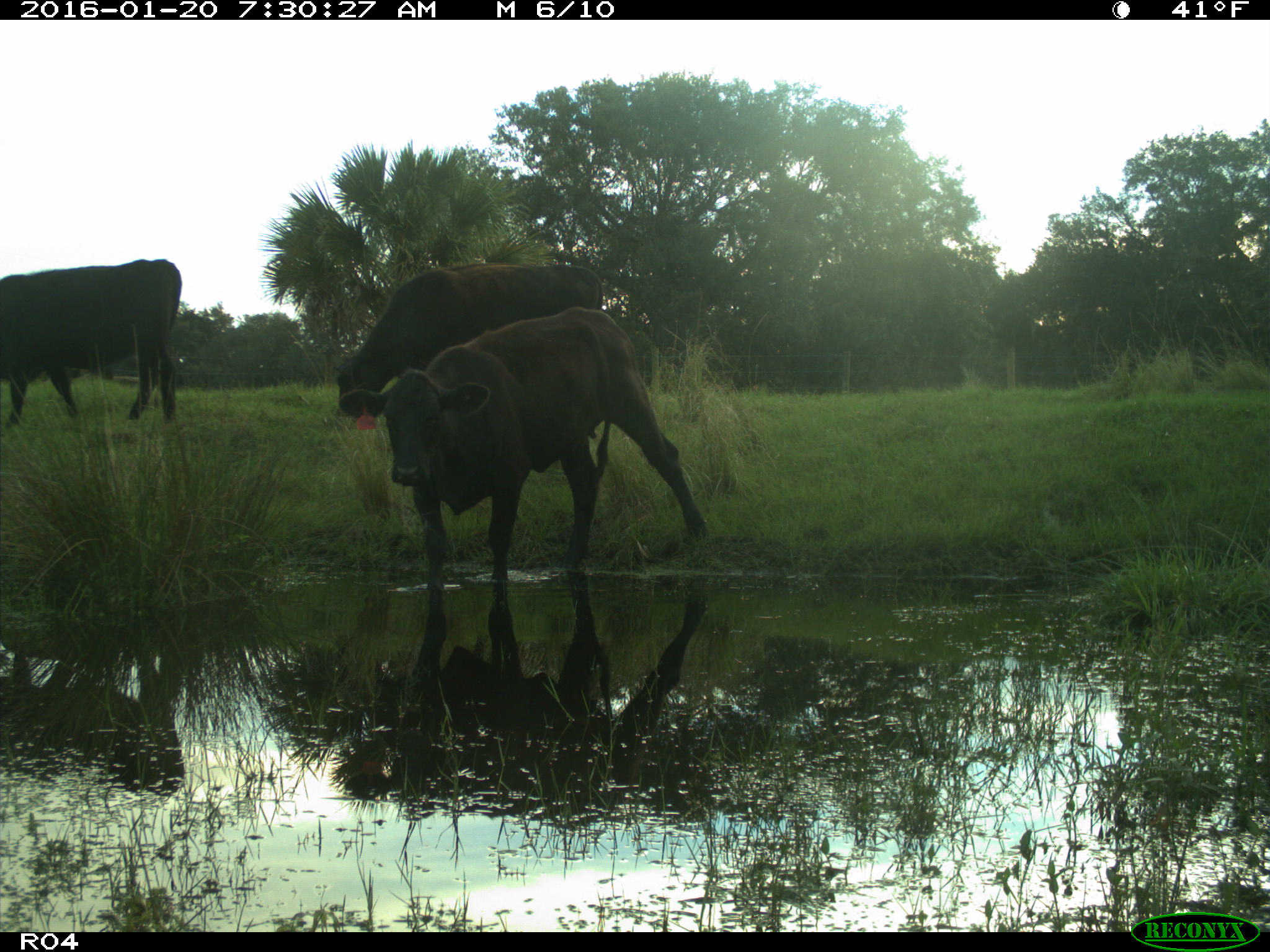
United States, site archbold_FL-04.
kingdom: Animalia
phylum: Chordata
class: Mammalia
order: Artiodactyla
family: Bovidae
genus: Bos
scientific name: Bos taurus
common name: domestic cow